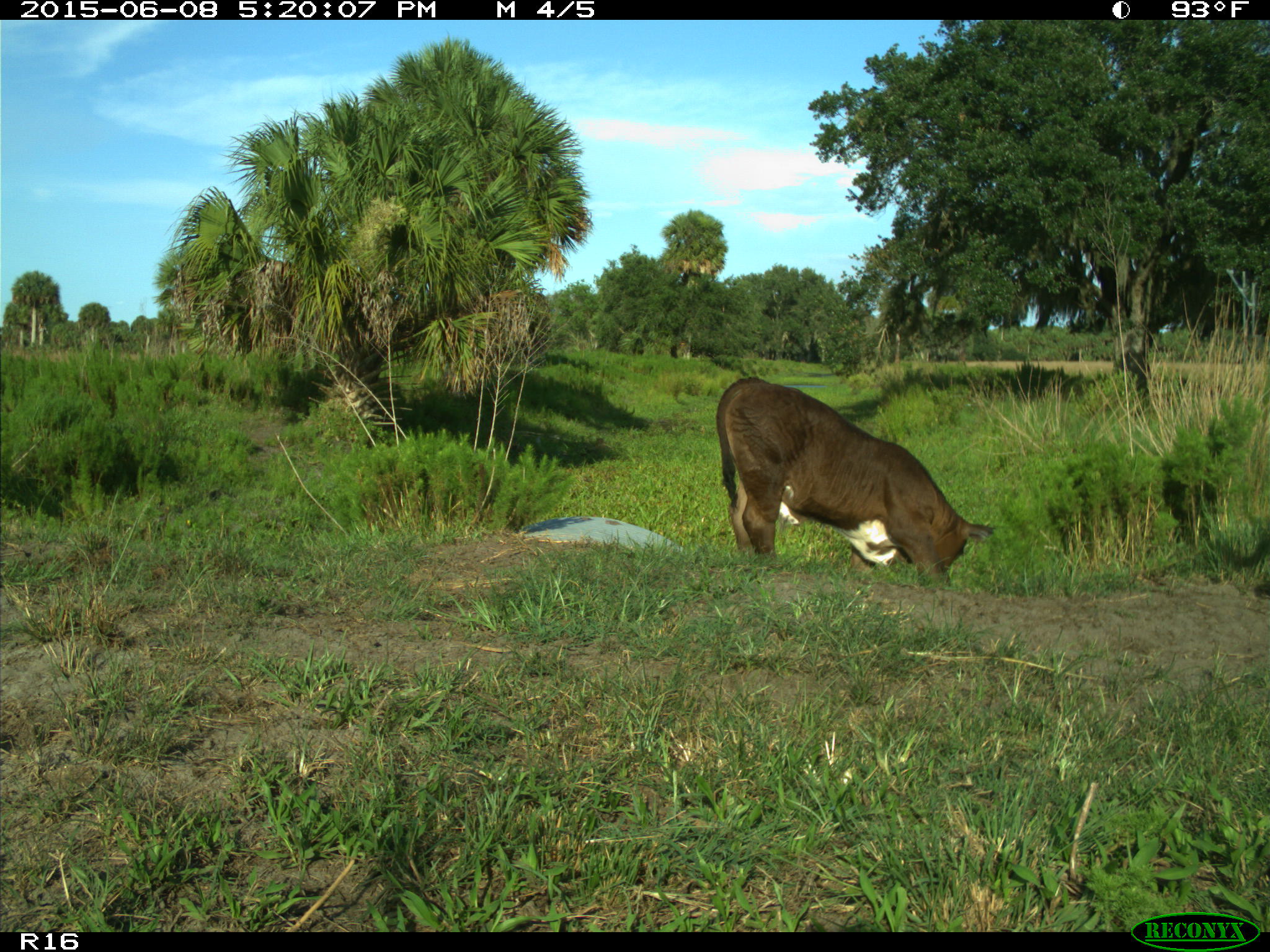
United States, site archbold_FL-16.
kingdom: Animalia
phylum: Chordata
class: Mammalia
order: Artiodactyla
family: Bovidae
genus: Bos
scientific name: Bos taurus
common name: domestic cow